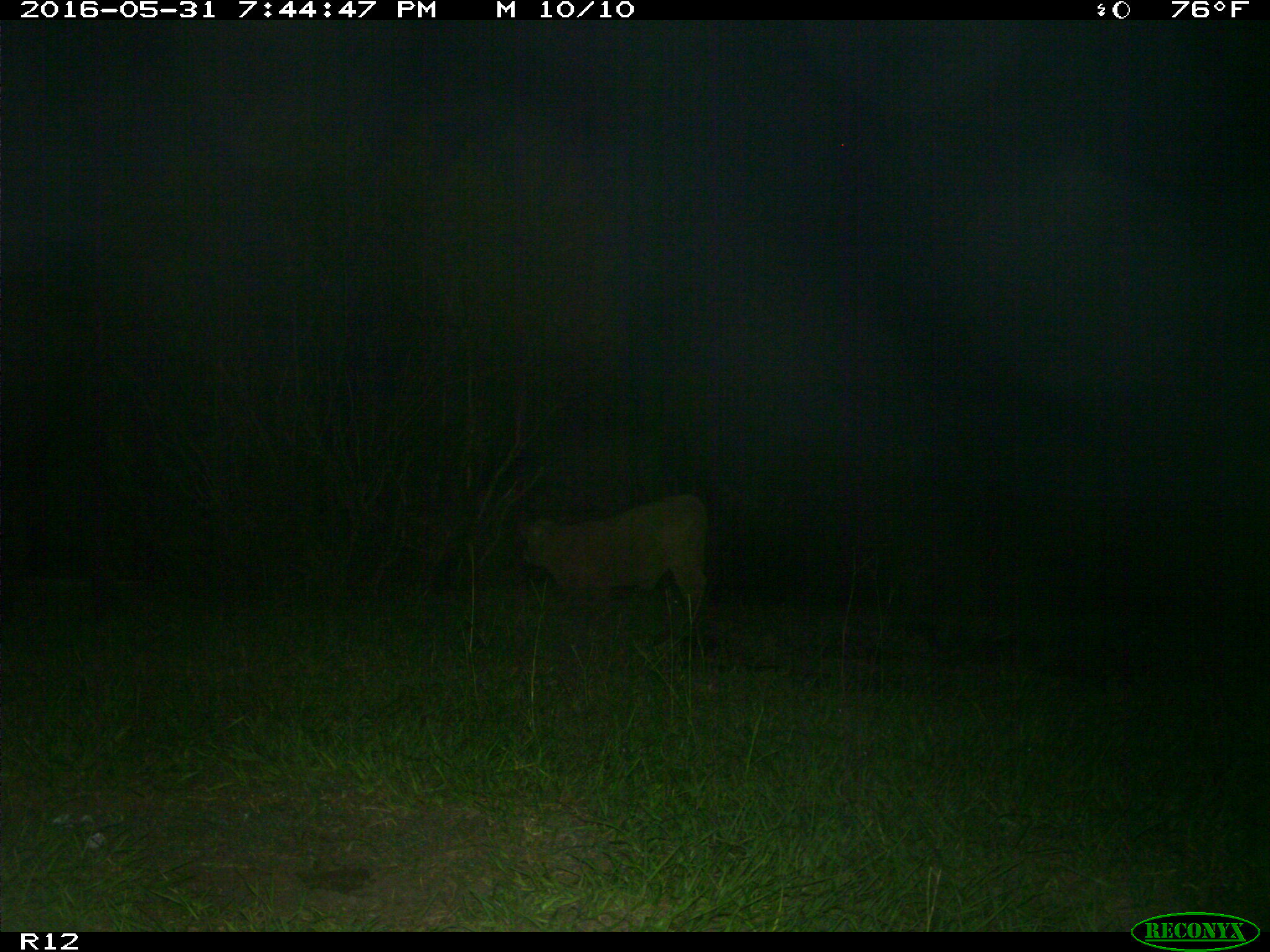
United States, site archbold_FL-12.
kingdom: Animalia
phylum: Chordata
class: Mammalia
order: Artiodactyla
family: Bovidae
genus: Bos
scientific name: Bos taurus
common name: domestic cow